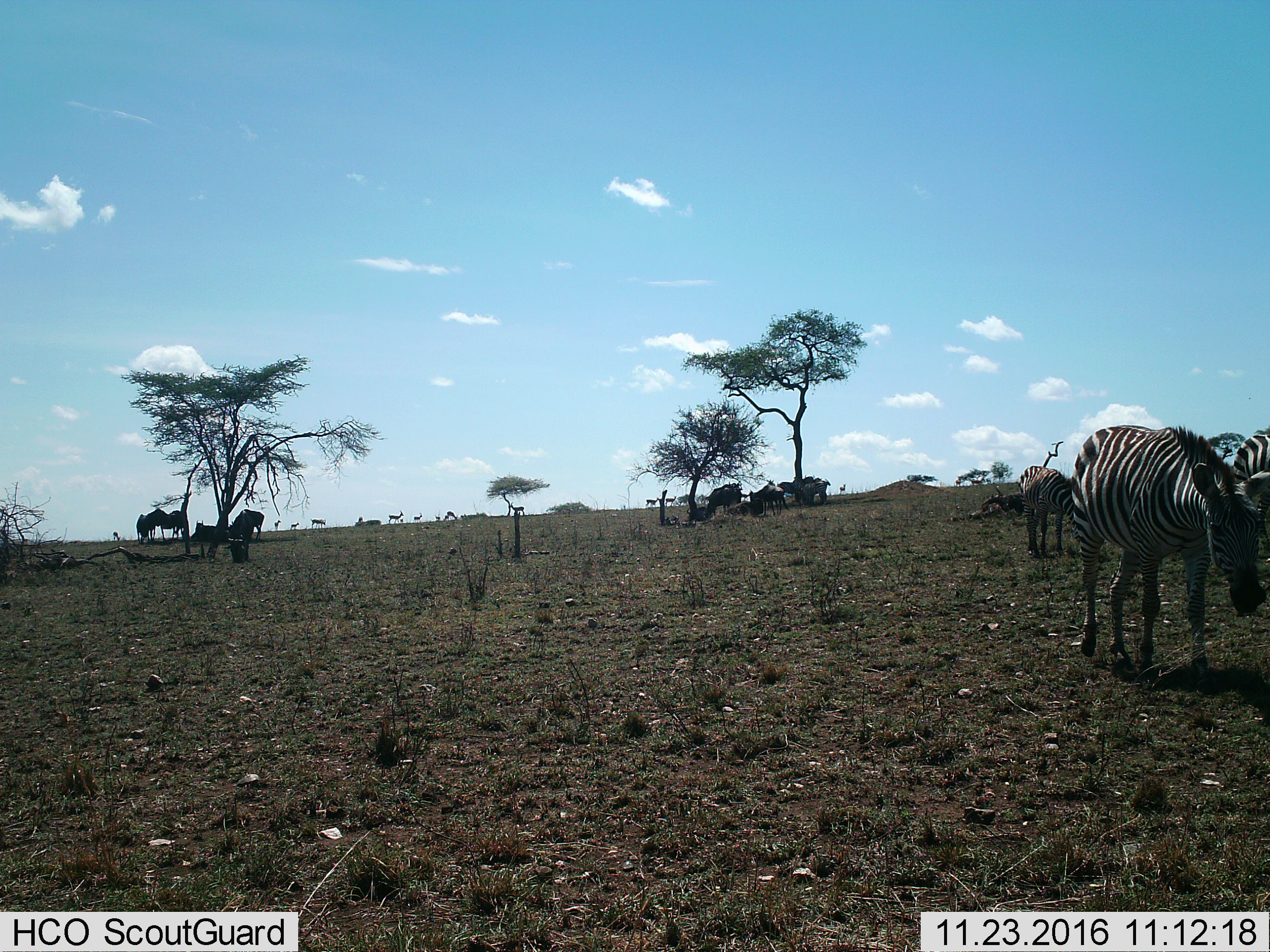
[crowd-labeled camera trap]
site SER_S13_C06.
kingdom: Animalia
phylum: Chordata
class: Mammalia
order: Perissodactyla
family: Equidae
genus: Equus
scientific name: Equus quagga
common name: plains zebra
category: zebraplains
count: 3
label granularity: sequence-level